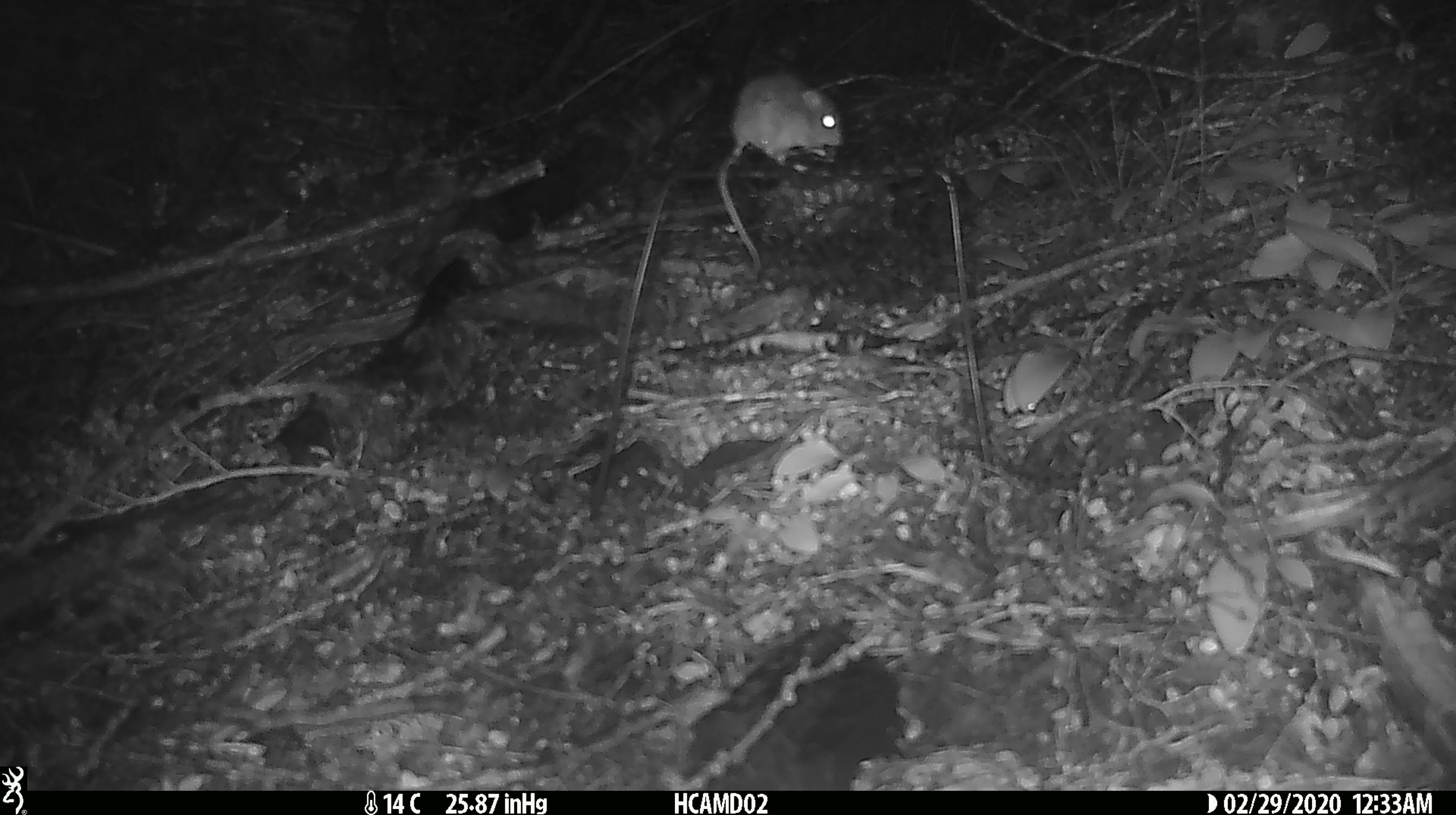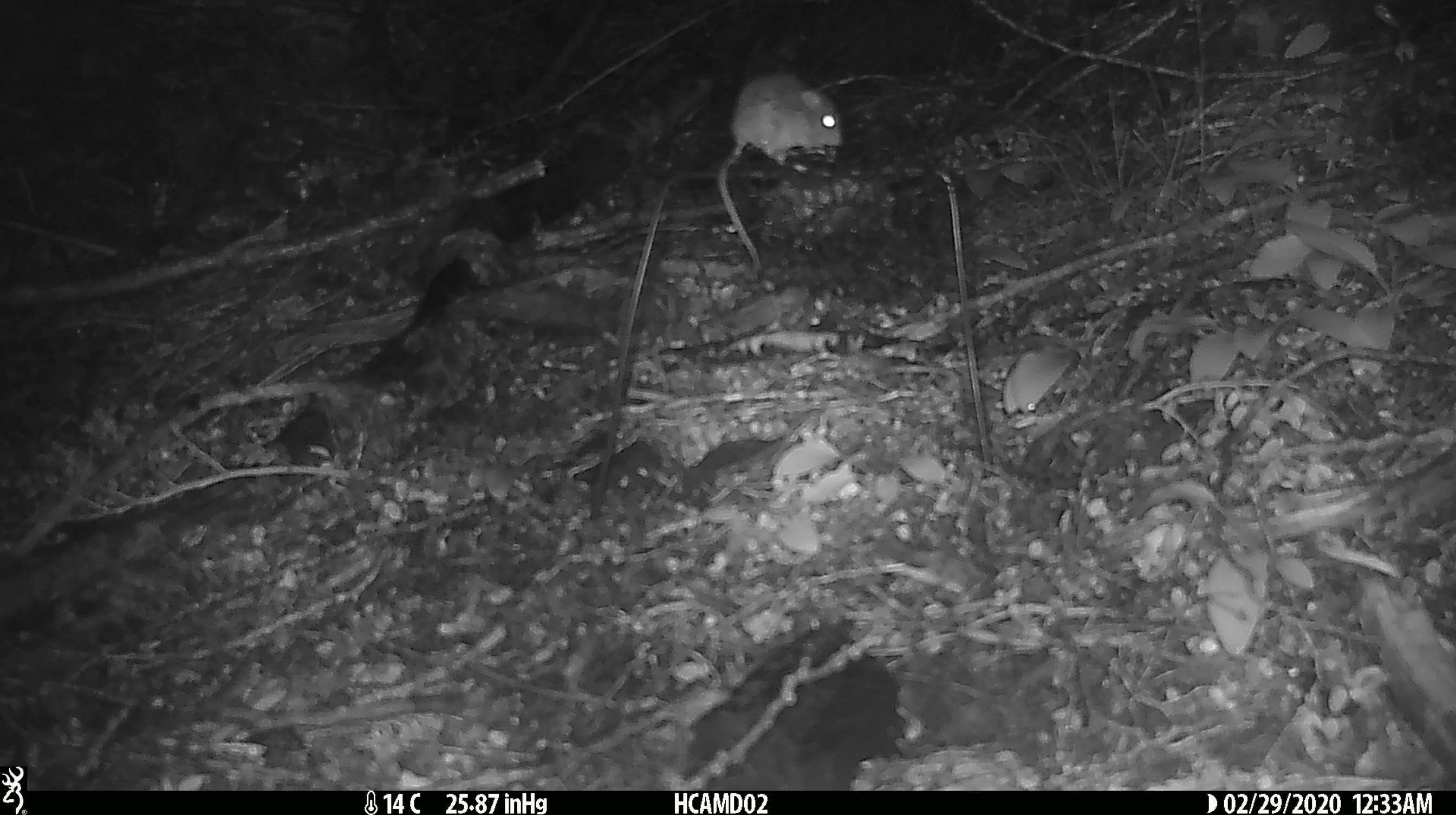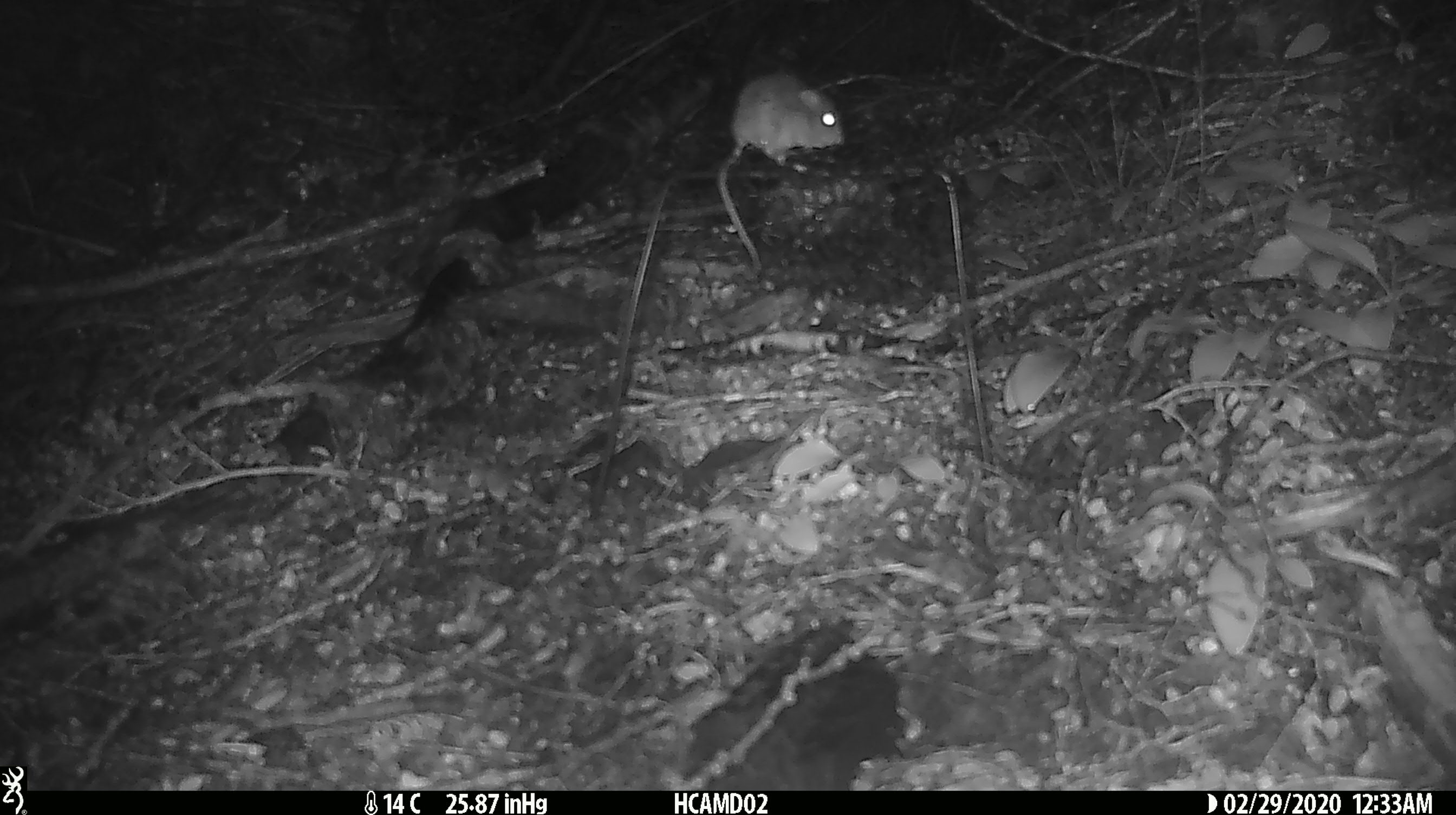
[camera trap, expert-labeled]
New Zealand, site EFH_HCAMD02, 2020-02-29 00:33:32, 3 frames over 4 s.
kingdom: Animalia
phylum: Chordata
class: Mammalia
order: Rodentia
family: Muridae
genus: Mus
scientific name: Mus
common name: mouse